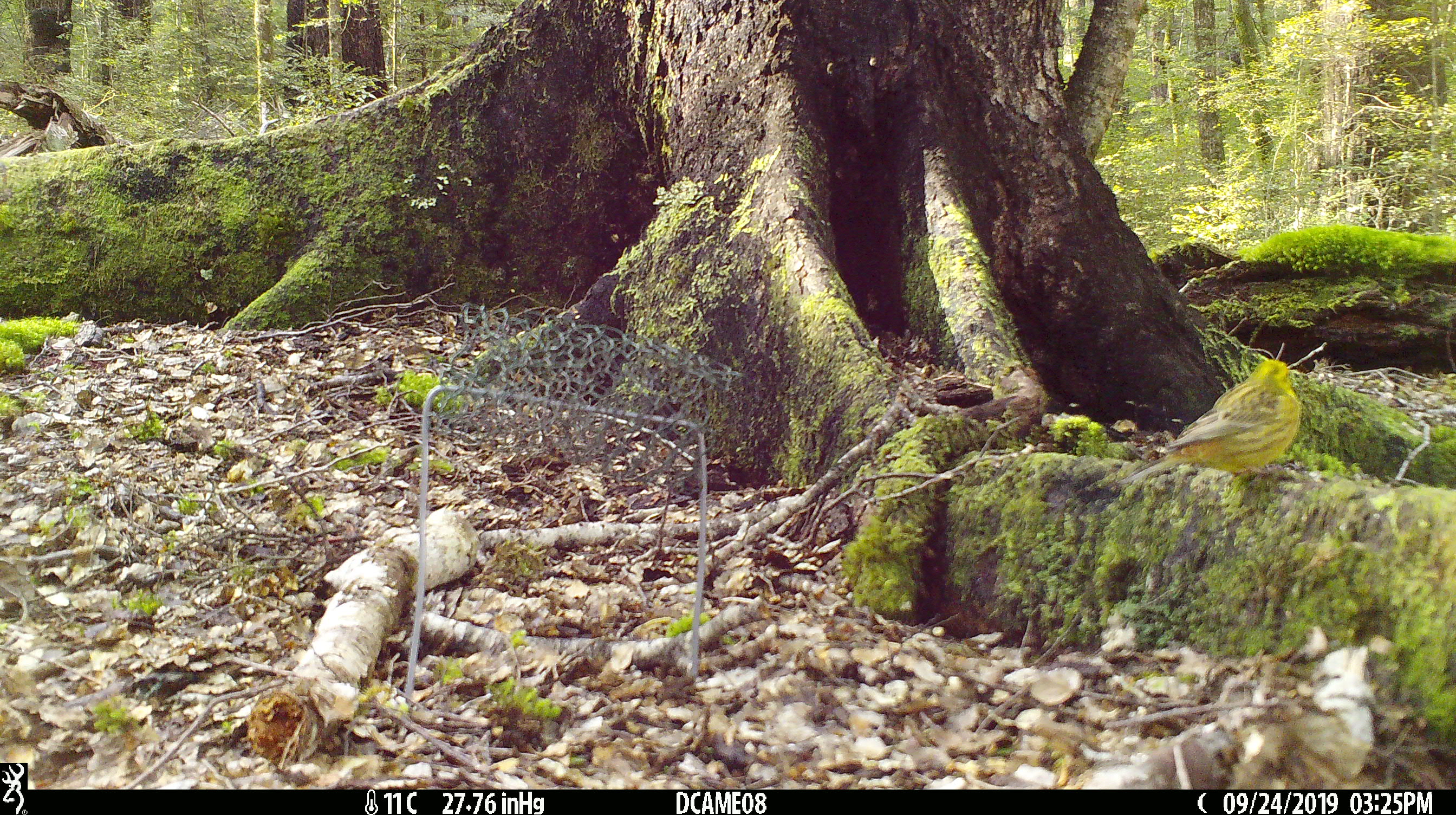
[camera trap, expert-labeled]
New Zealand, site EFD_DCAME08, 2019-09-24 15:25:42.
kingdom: Animalia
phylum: Chordata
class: Aves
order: Passeriformes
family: Emberizidae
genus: Emberiza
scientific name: Emberiza citrinella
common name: yellowhammer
Yellowhammer (Emberiza citrinella).